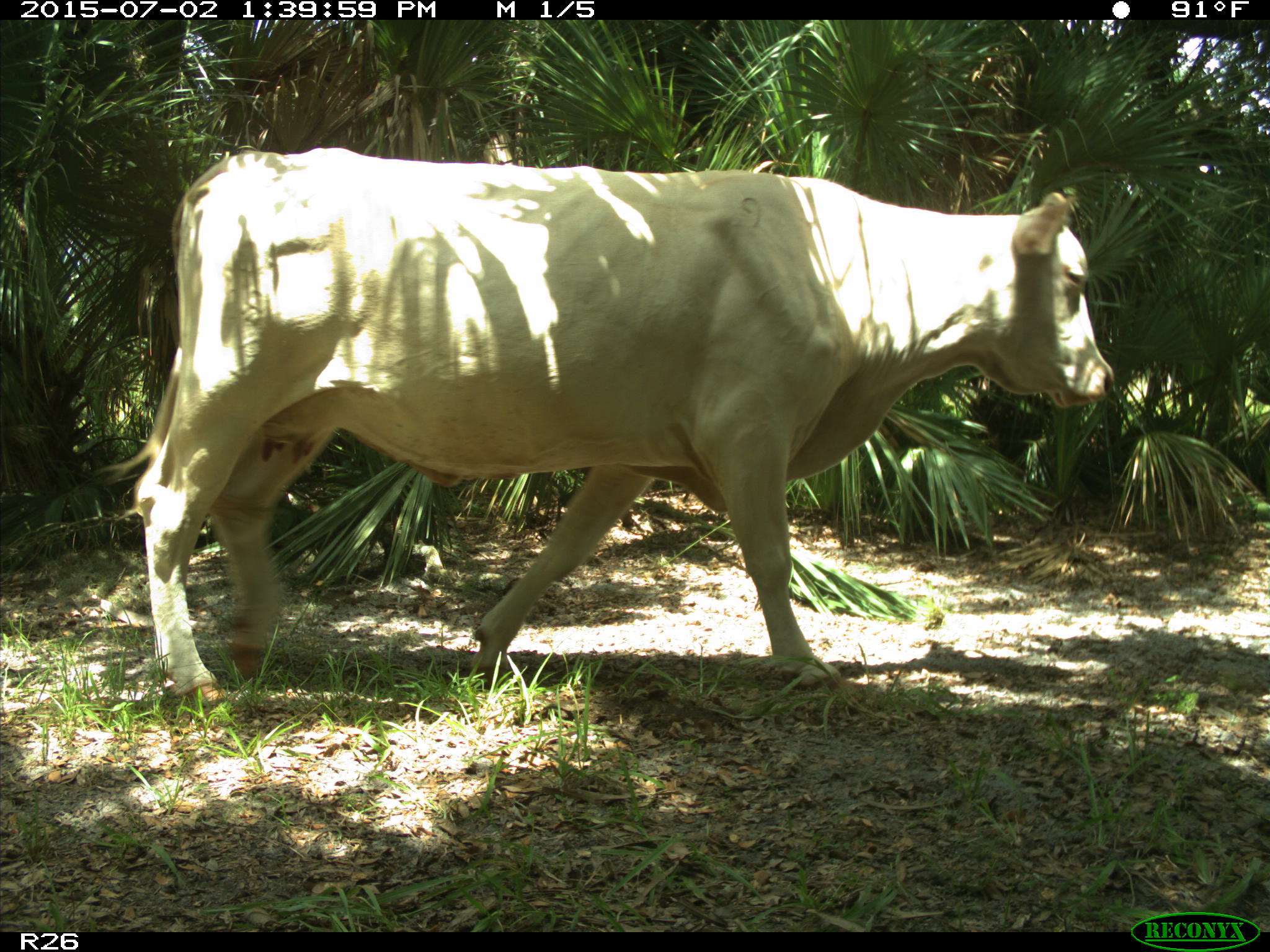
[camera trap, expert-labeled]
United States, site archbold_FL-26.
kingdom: Animalia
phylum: Chordata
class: Mammalia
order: Artiodactyla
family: Bovidae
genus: Bos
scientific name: Bos taurus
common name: domestic cow